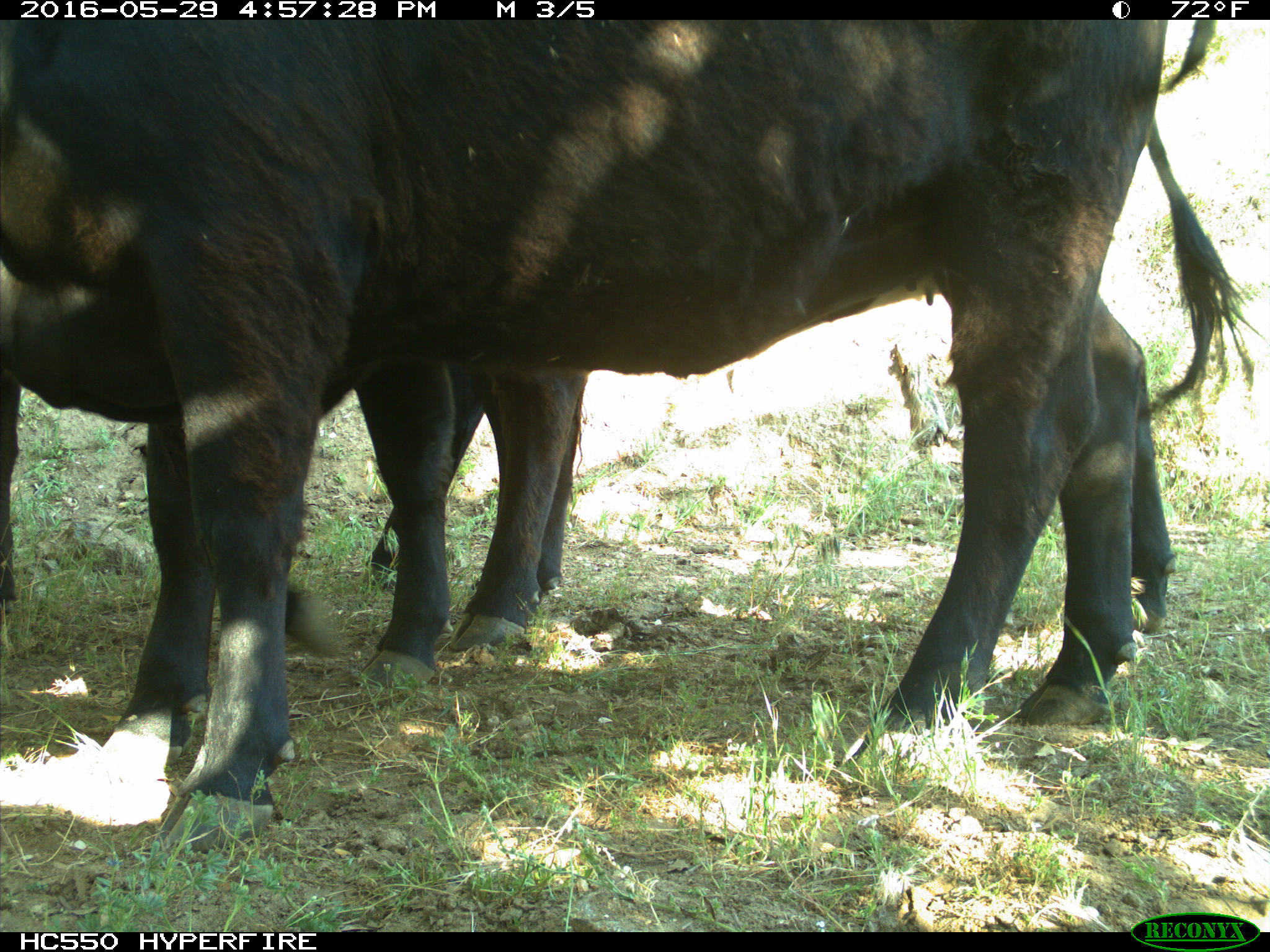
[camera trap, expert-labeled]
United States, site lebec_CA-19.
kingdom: Animalia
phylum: Chordata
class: Mammalia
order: Artiodactyla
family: Bovidae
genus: Bos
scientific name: Bos taurus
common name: domestic cow